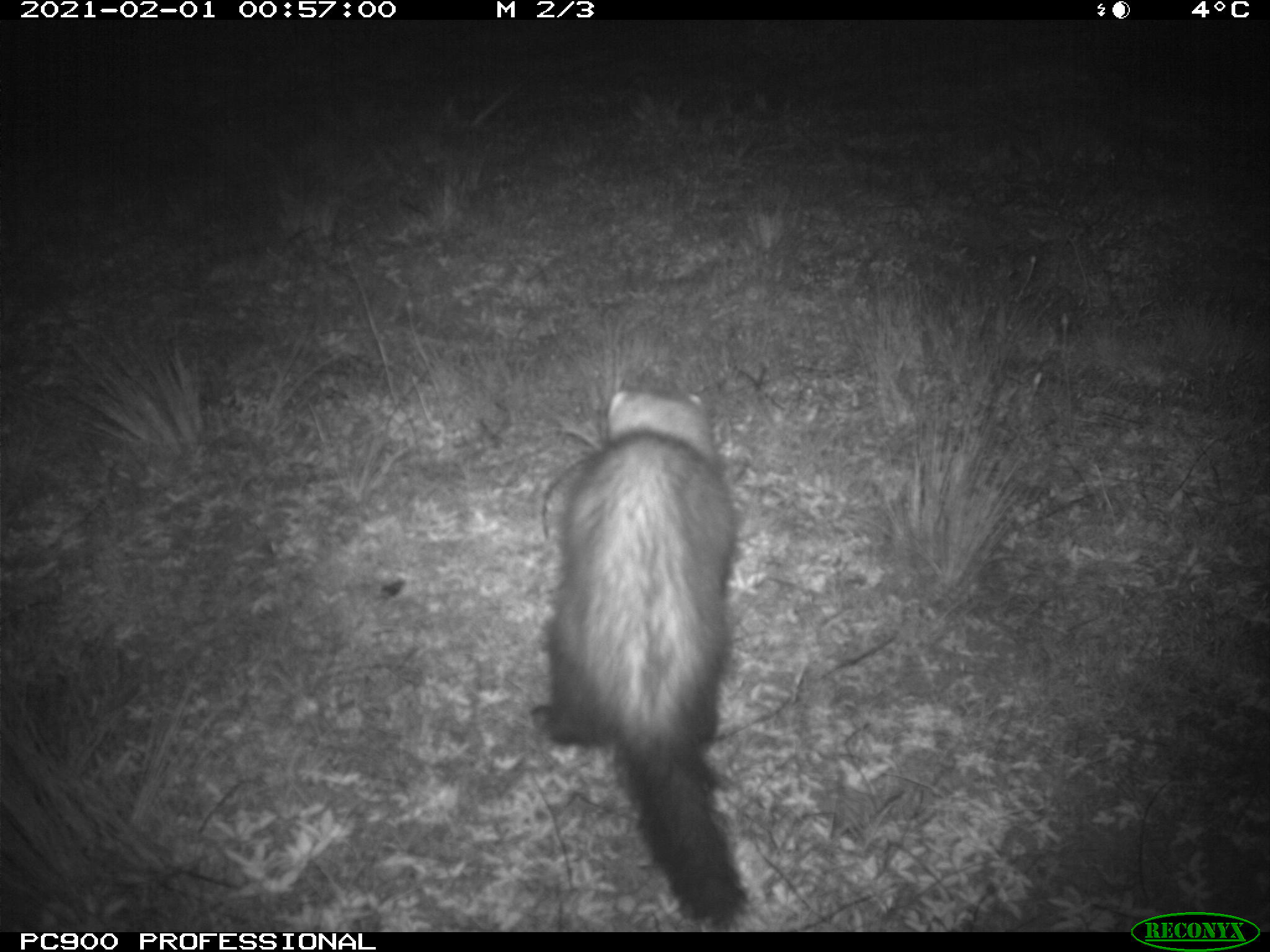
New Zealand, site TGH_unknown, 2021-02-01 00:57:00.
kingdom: Animalia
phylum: Chordata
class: Mammalia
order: Carnivora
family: Mustelidae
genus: Mustela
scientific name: Mustela furo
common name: ferret